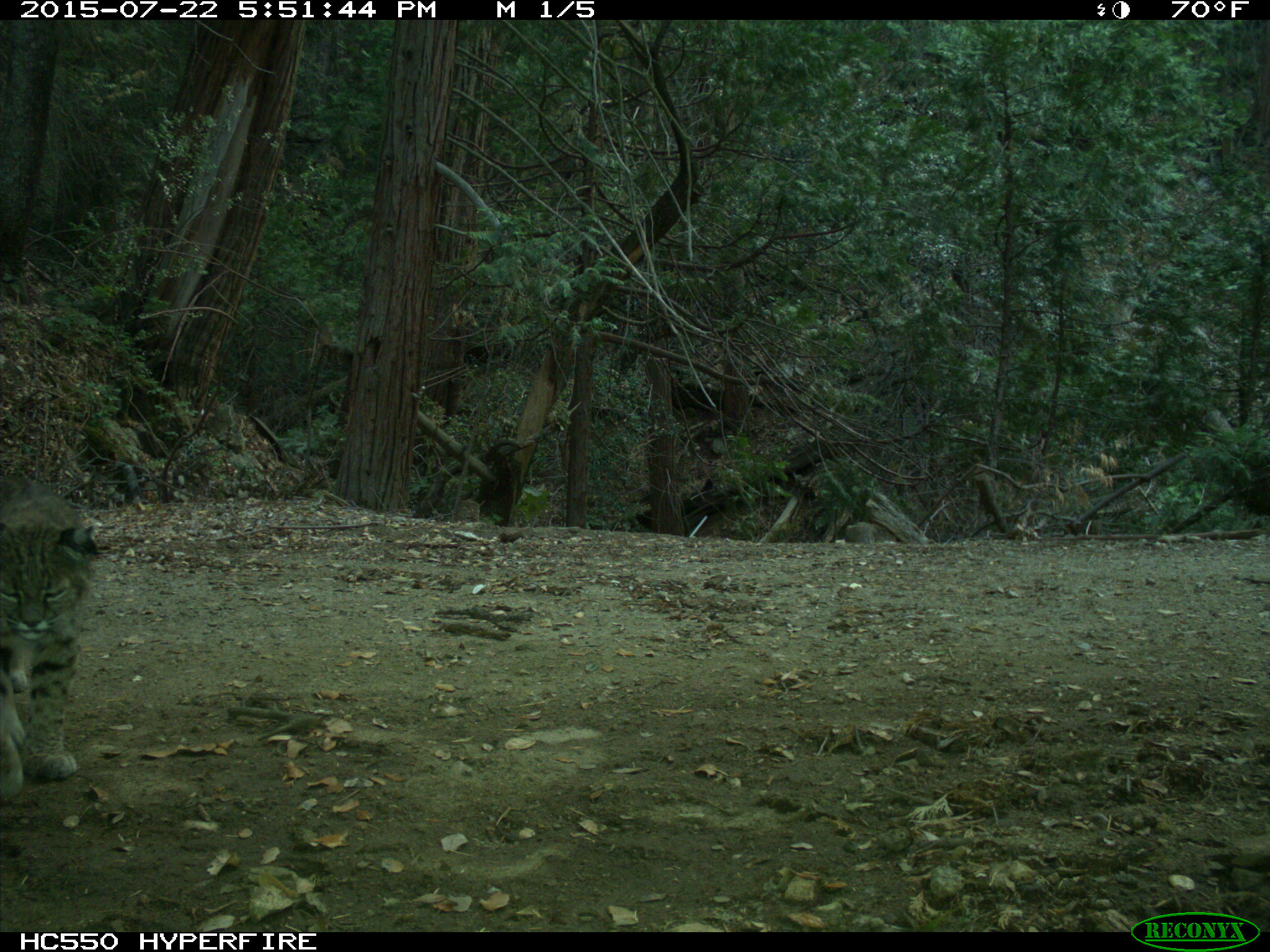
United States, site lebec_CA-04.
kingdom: Animalia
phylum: Chordata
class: Mammalia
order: Carnivora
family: Felidae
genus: Lynx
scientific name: Lynx rufus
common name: bobcat